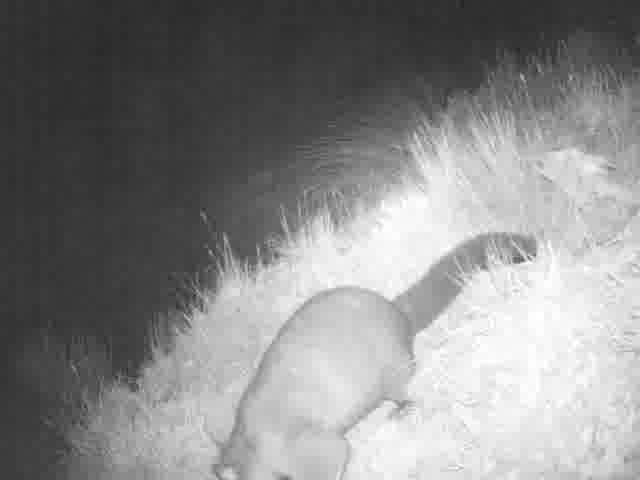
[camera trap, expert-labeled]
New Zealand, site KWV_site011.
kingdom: Animalia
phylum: Chordata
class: Mammalia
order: Diprotodontia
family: Phalangeridae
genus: Trichosurus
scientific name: Trichosurus vulpecula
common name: common brushtail possum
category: possum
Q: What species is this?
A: Possum (common brushtail possum) (Trichosurus vulpecula).